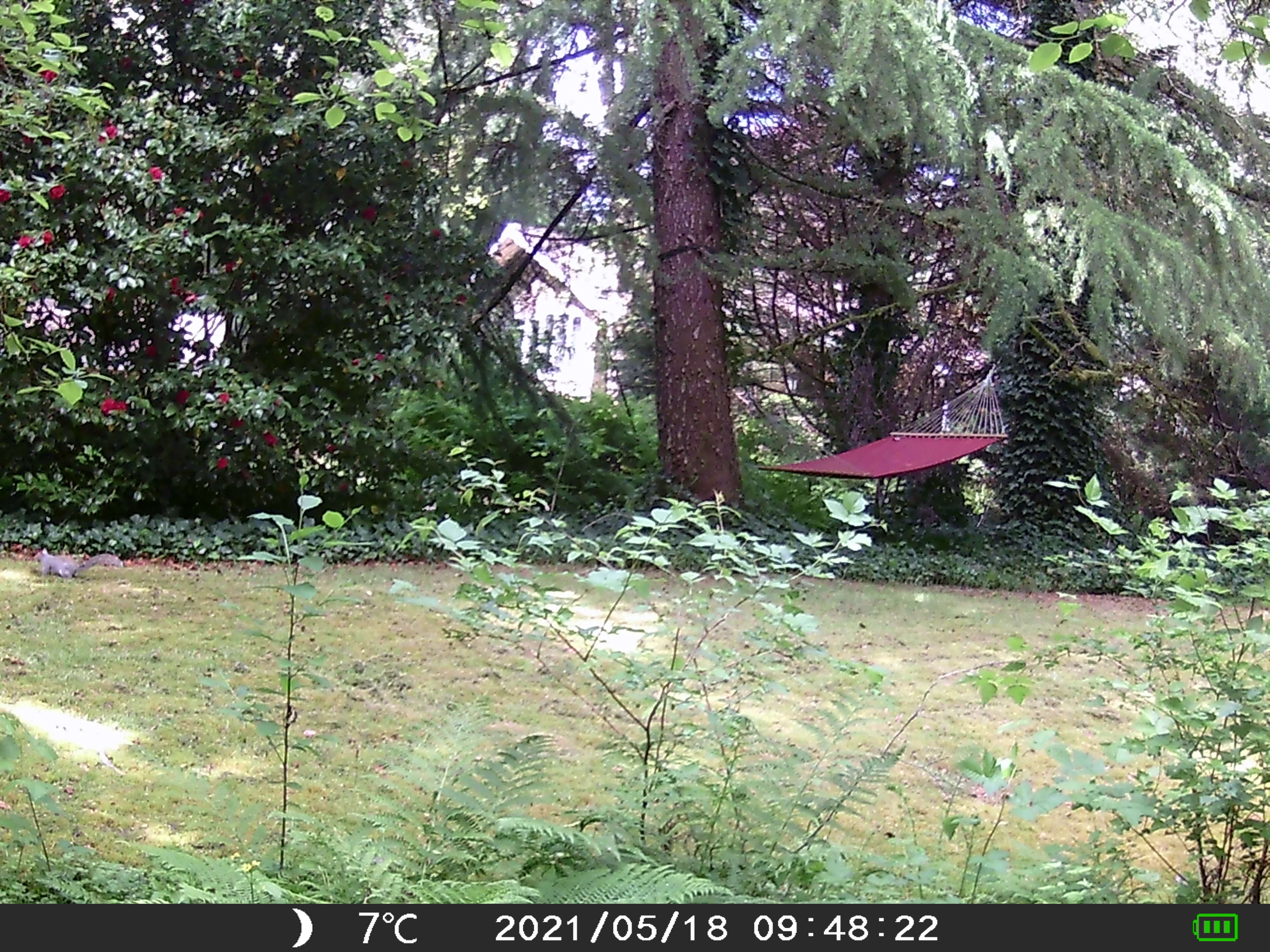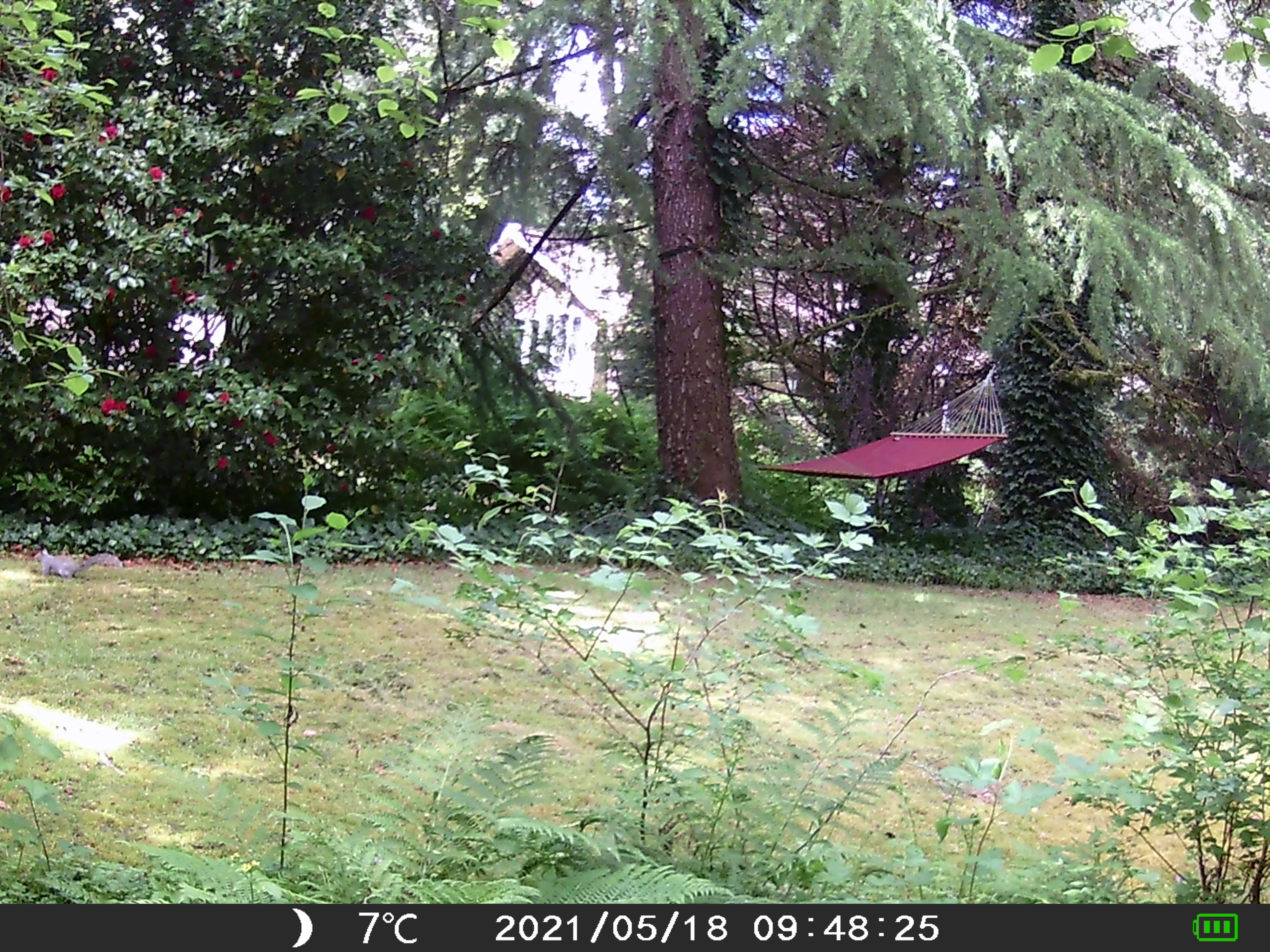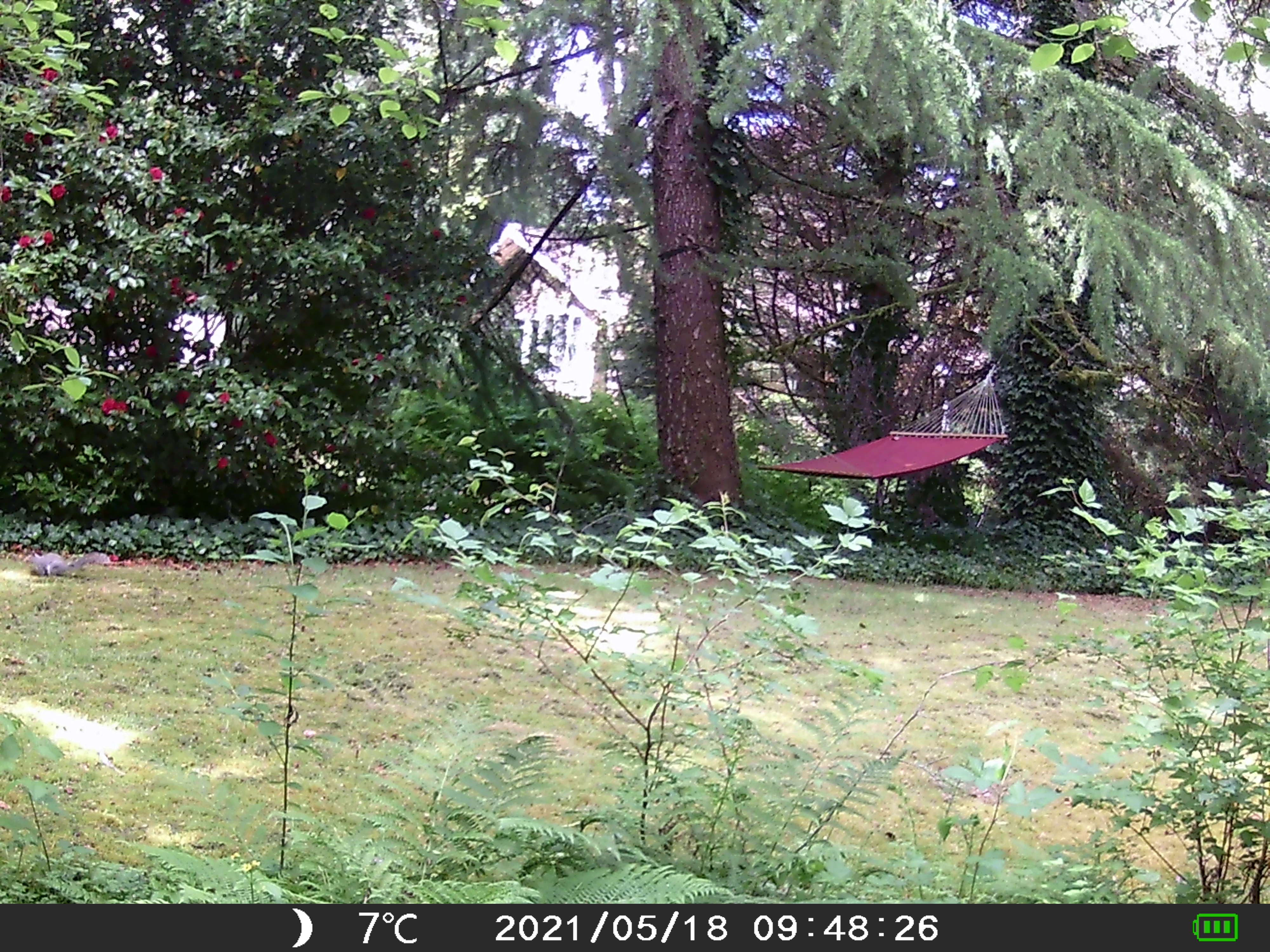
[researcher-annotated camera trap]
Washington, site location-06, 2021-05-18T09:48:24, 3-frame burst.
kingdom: Animalia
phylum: Chordata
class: Mammalia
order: Rodentia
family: Sciuridae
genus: Sciurus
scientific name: Sciurus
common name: squirrel